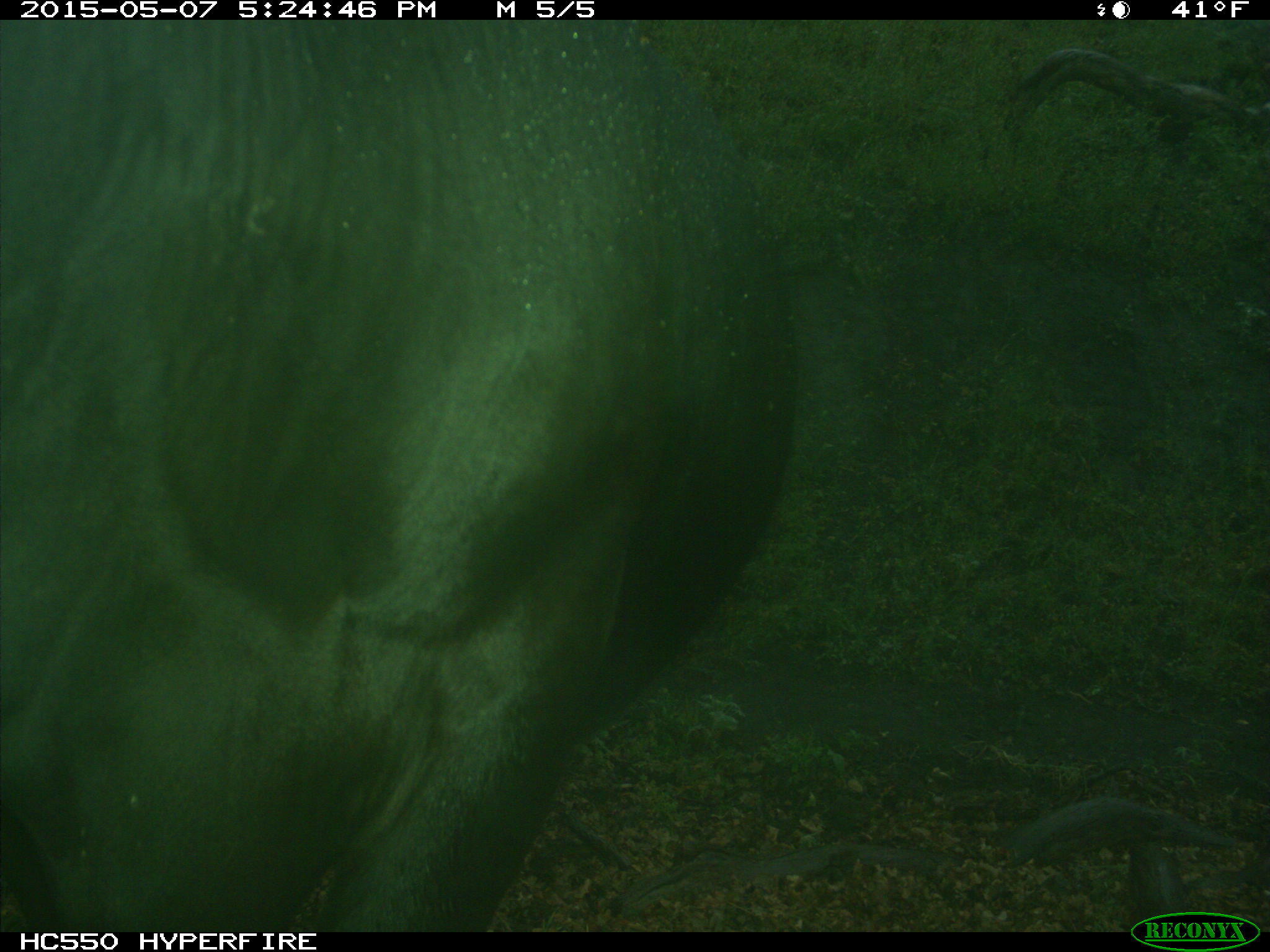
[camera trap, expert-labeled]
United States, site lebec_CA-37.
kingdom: Animalia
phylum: Chordata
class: Mammalia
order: Artiodactyla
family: Bovidae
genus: Bos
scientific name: Bos taurus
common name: domestic cow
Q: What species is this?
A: Bos taurus (domestic cow).